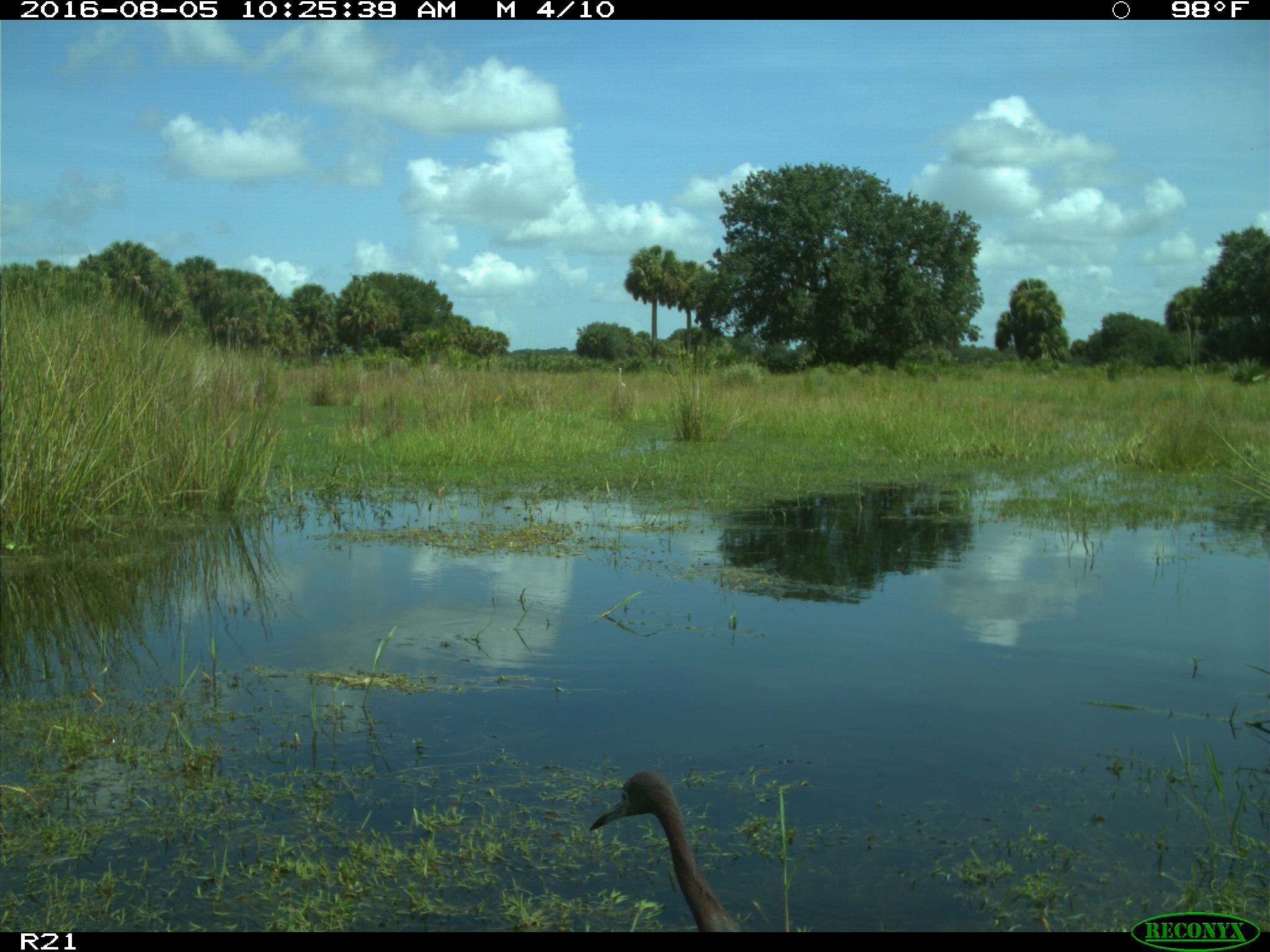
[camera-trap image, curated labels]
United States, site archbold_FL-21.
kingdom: Animalia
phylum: Chordata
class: Aves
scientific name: Aves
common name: birds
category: unidentified bird